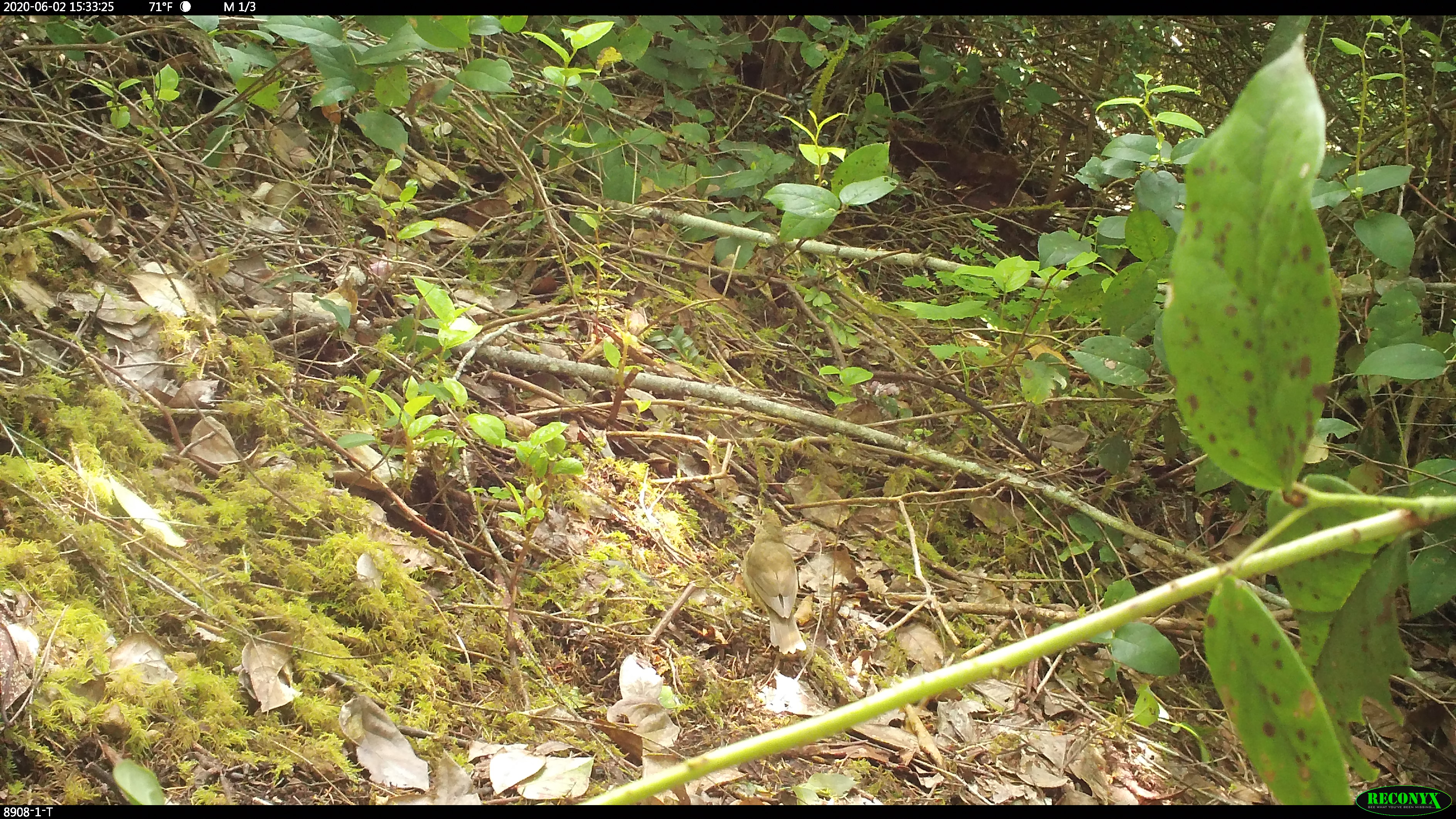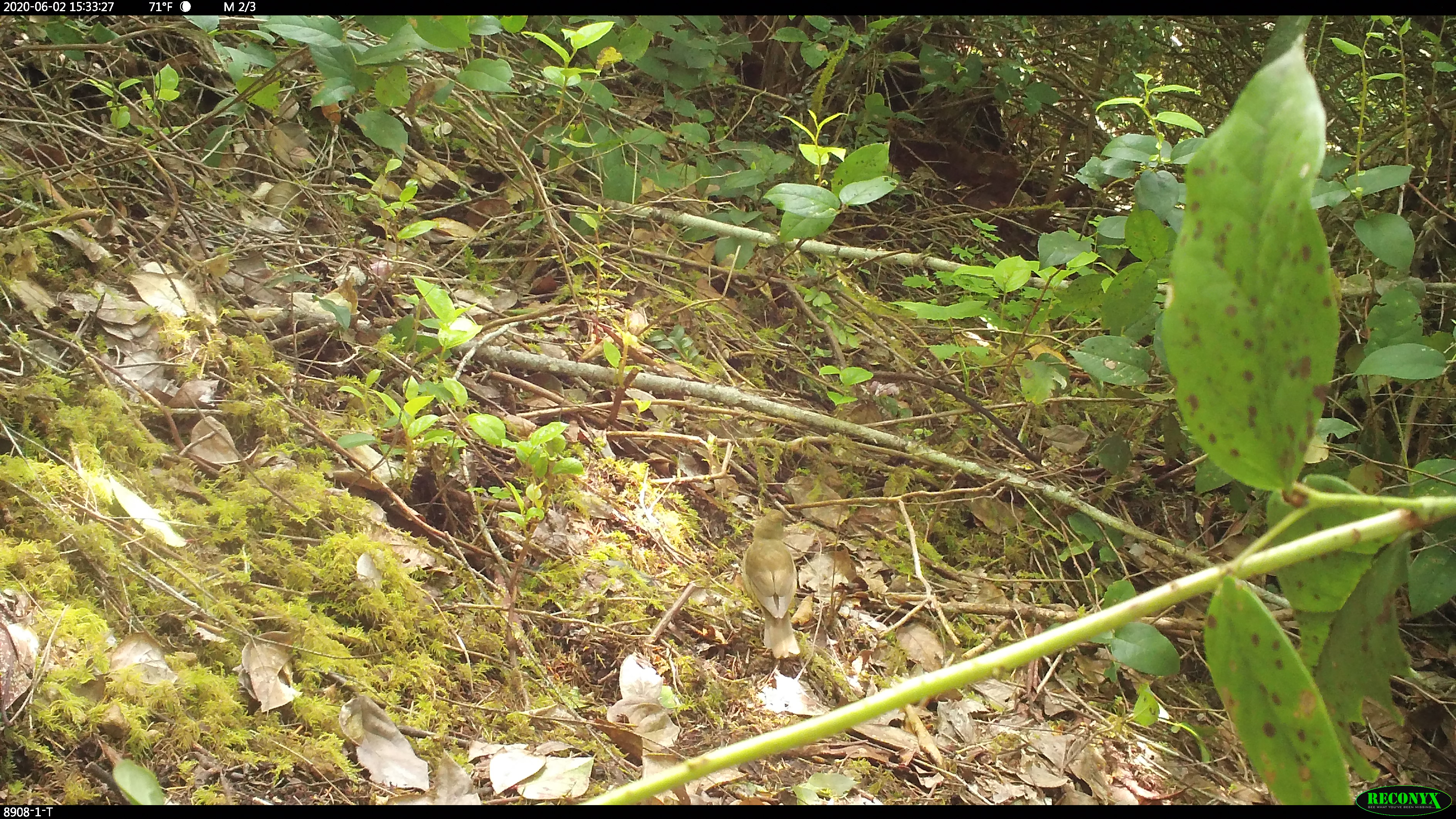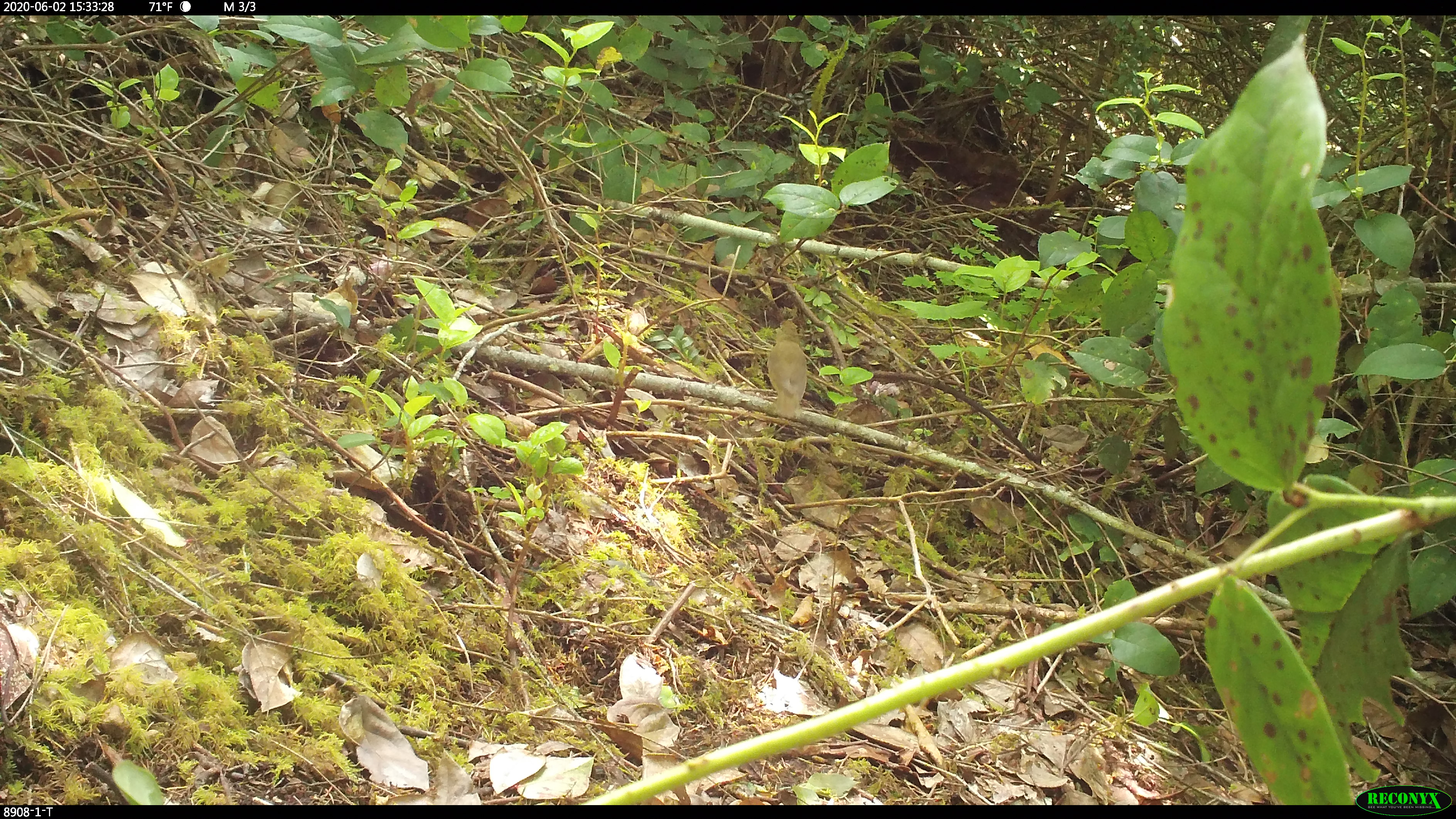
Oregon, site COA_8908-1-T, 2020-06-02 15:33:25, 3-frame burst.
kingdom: Animalia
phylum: Chordata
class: Aves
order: Passeriformes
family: Turdidae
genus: Catharus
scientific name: Catharus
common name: brown thrushes and nightingale-thrushes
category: catharus species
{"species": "catharus species (brown thrushes and nightingale-thrushes) (Catharus)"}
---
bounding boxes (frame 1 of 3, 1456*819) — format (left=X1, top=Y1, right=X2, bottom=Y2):
catharus species: (left=734, top=504, right=813, bottom=658)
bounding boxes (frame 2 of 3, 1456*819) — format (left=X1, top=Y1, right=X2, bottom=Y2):
catharus species: (left=737, top=505, right=806, bottom=661)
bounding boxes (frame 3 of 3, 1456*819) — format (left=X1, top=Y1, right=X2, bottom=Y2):
catharus species: (left=760, top=314, right=813, bottom=421)